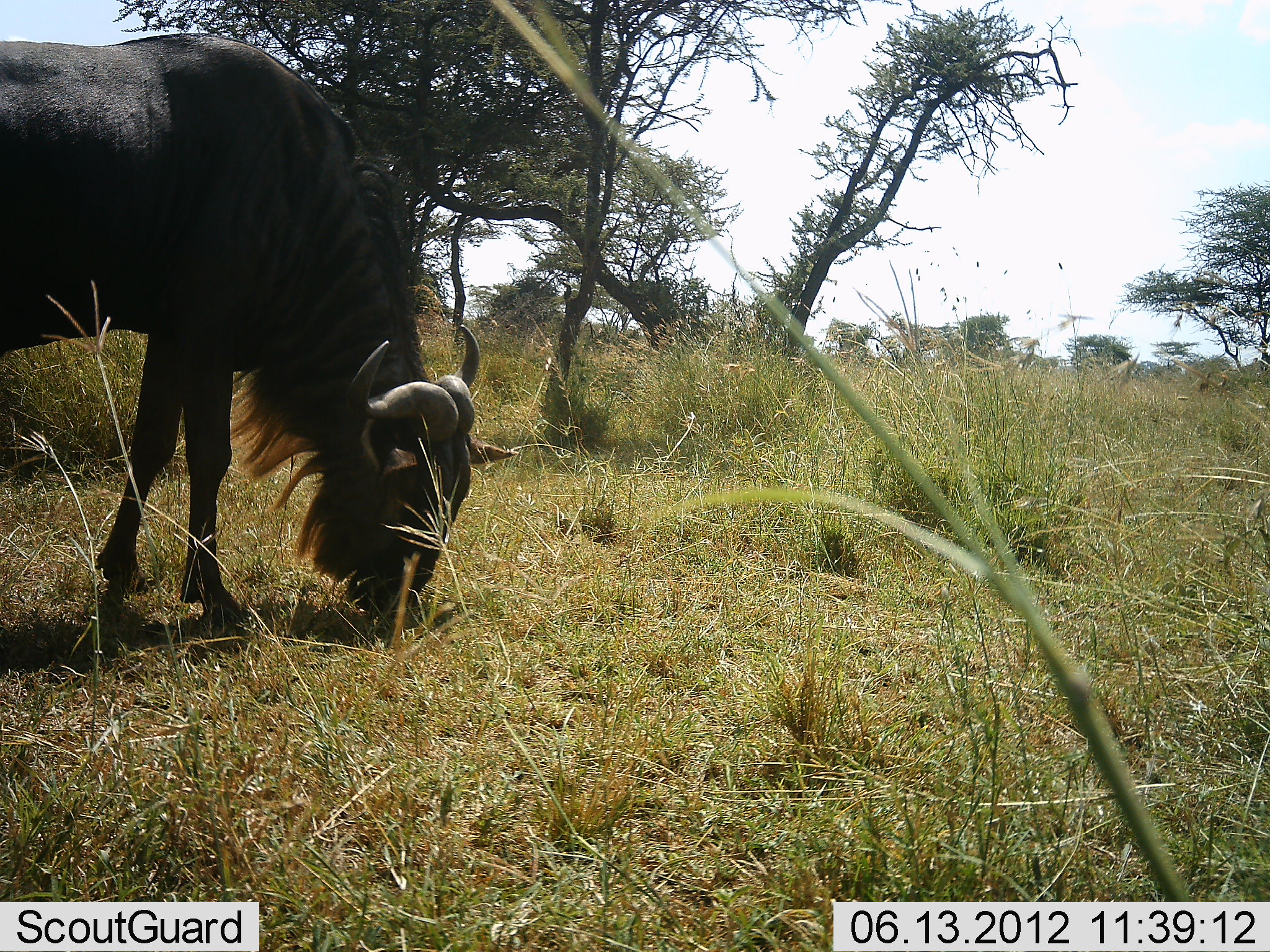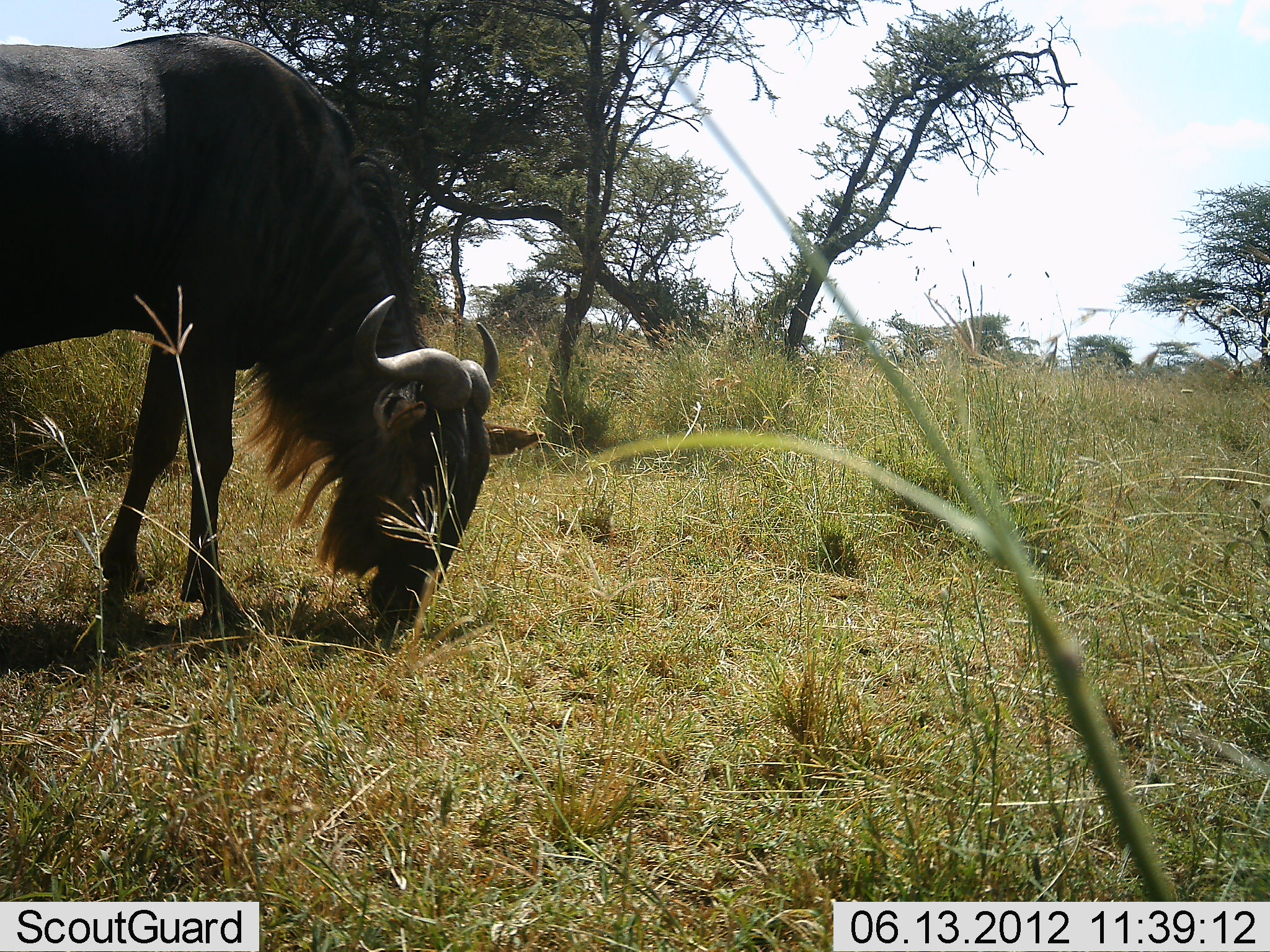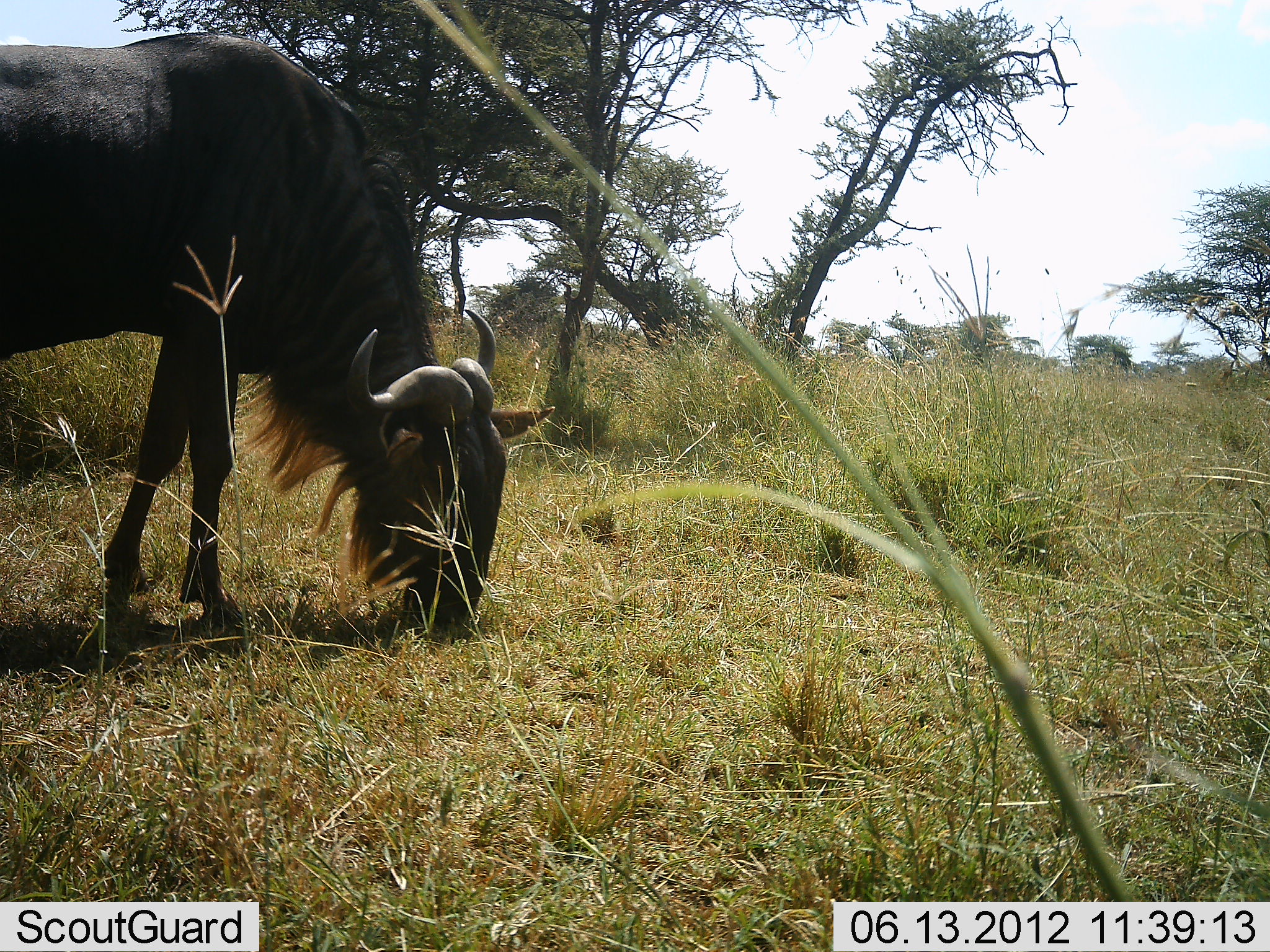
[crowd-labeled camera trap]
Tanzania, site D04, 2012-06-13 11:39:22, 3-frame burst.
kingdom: Animalia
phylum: Chordata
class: Mammalia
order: Artiodactyla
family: Bovidae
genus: Connochaetes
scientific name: Connochaetes taurinus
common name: blue wildebeest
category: wildebeest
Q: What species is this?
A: Wildebeest (blue wildebeest) (Connochaetes taurinus).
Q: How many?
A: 1.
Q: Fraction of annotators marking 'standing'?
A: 30%.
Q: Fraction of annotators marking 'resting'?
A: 0%.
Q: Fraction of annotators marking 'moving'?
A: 0%.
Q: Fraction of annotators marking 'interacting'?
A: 0%.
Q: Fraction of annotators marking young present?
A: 0%.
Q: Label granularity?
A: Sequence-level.